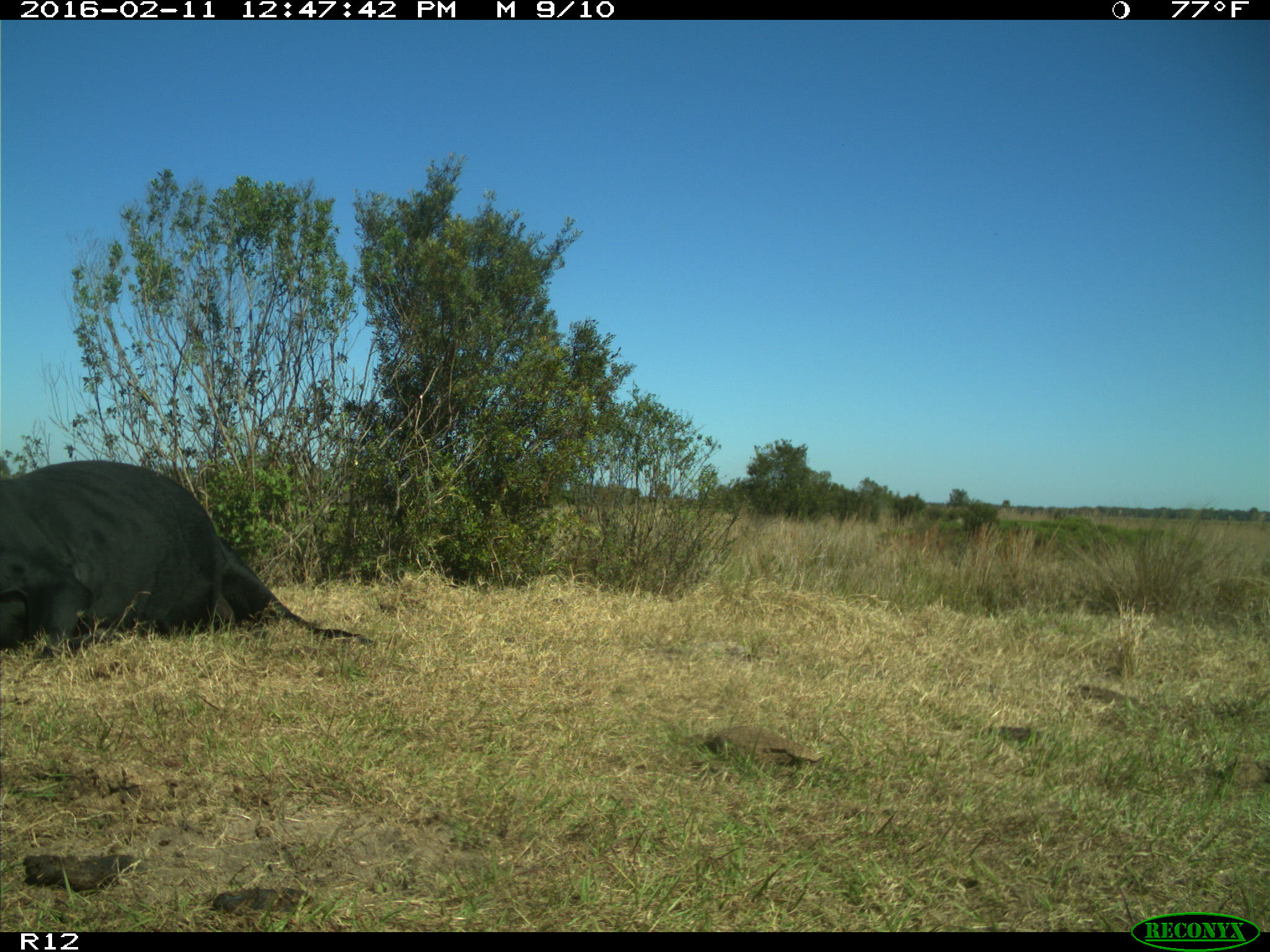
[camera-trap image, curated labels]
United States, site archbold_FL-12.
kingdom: Animalia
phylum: Chordata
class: Mammalia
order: Artiodactyla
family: Bovidae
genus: Bos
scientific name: Bos taurus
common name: domestic cow